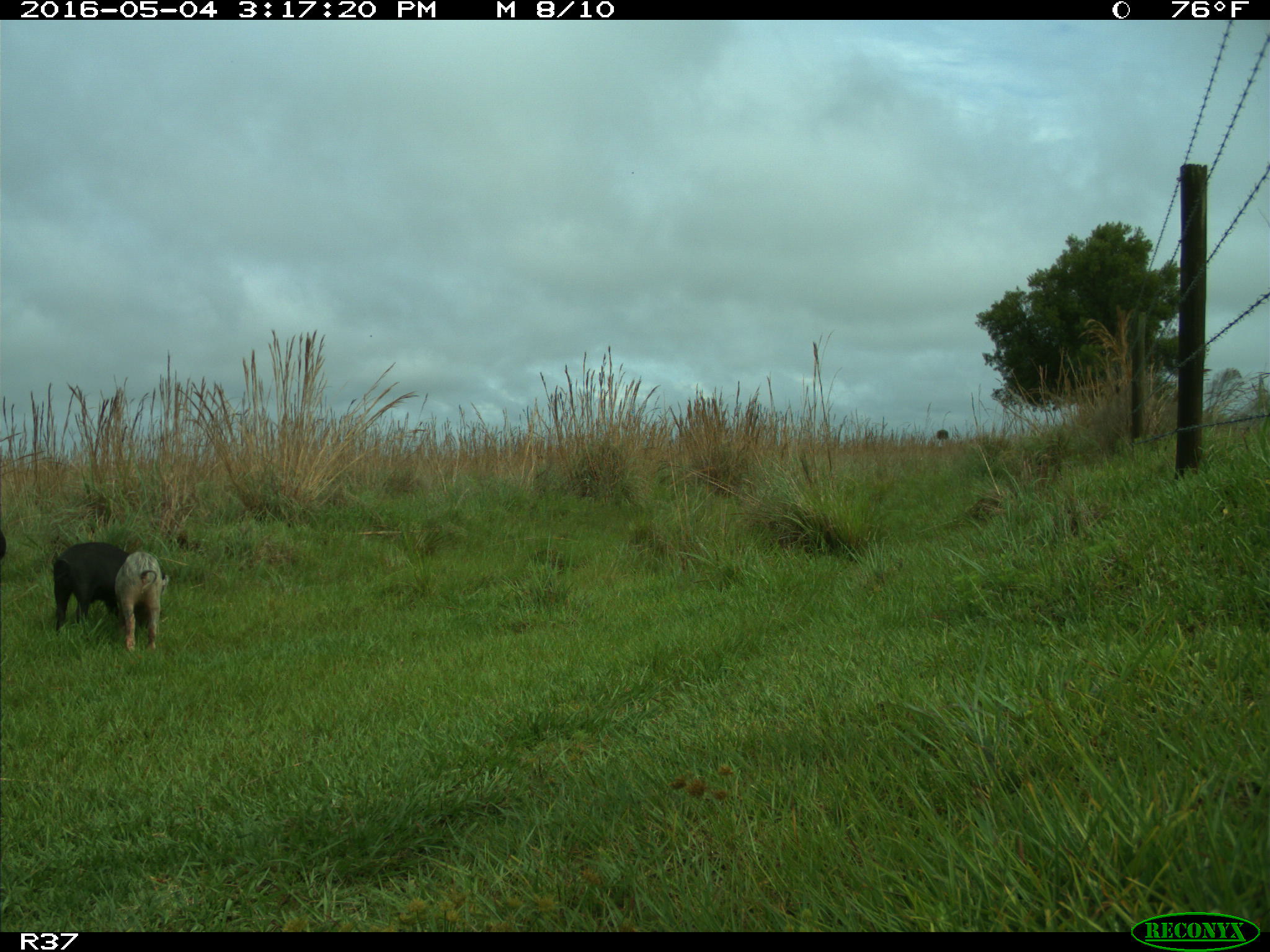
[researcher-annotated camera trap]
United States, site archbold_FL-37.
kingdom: Animalia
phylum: Chordata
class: Mammalia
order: Artiodactyla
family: Suidae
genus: Sus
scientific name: Sus scrofa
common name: wild boar